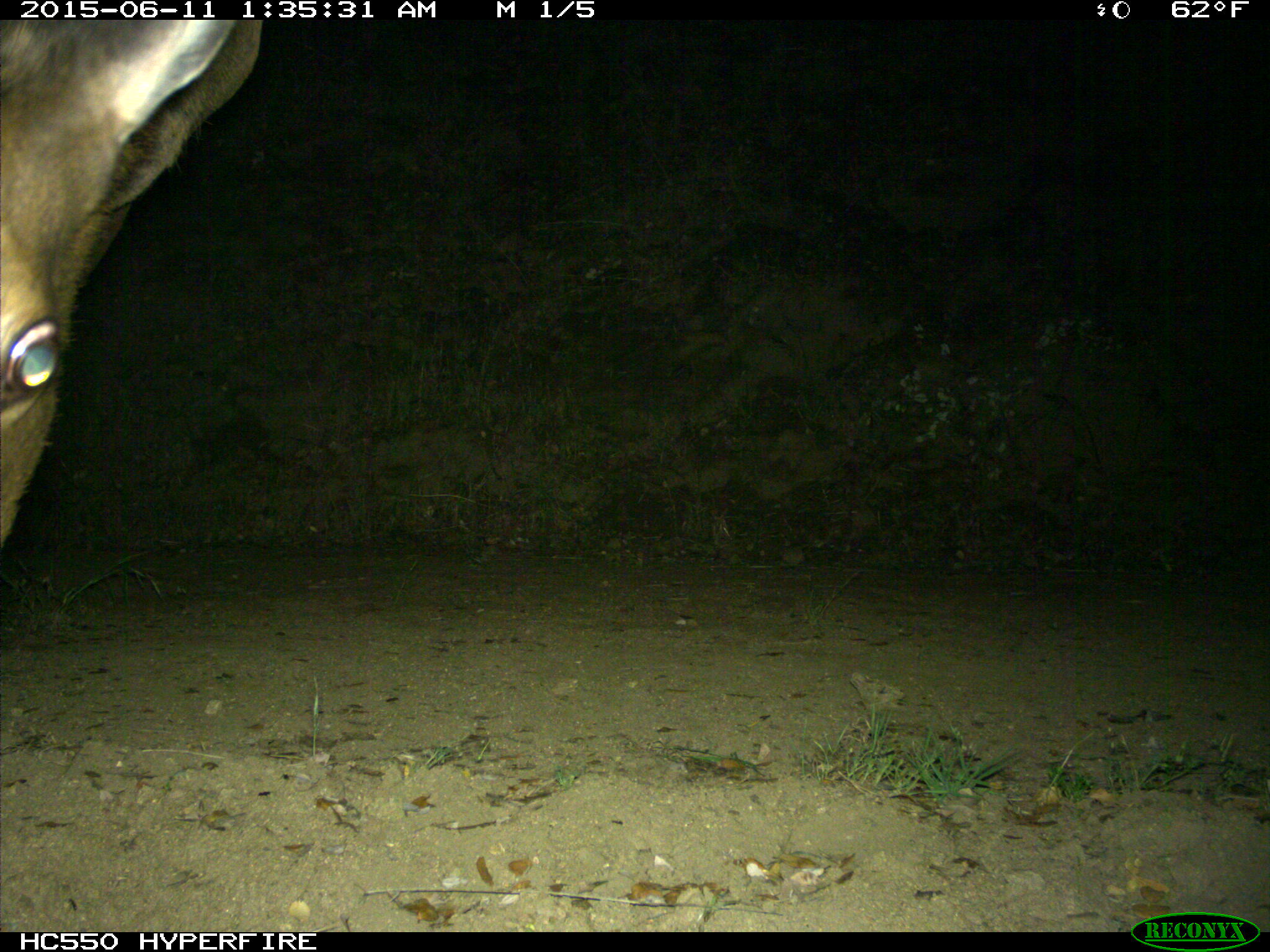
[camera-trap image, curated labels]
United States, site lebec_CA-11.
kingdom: Animalia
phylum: Chordata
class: Mammalia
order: Artiodactyla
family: Cervidae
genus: Cervus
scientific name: Cervus canadensis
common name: elk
Cervus canadensis (elk).